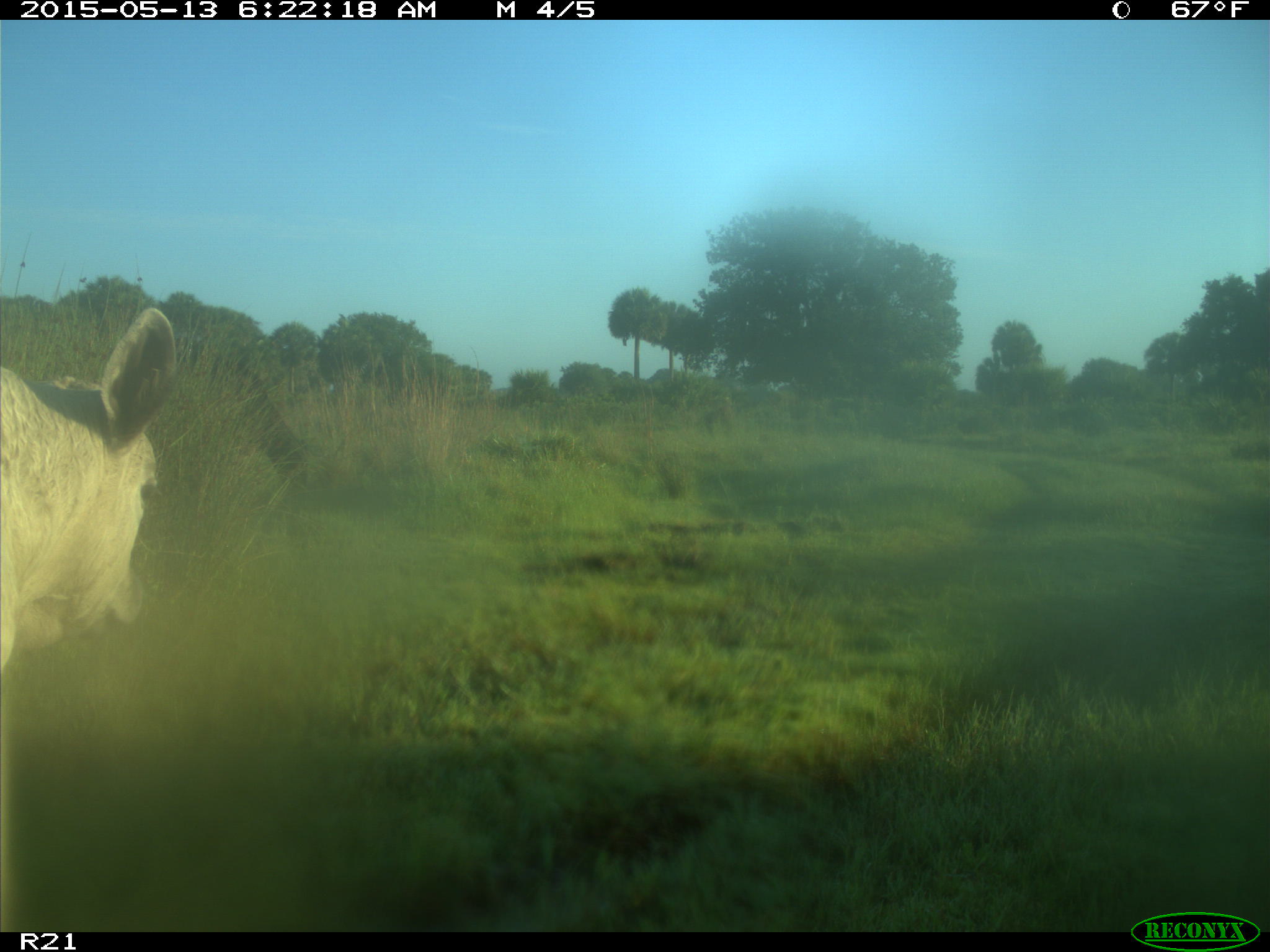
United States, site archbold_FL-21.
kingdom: Animalia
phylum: Chordata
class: Mammalia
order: Artiodactyla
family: Bovidae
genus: Bos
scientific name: Bos taurus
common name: domestic cow